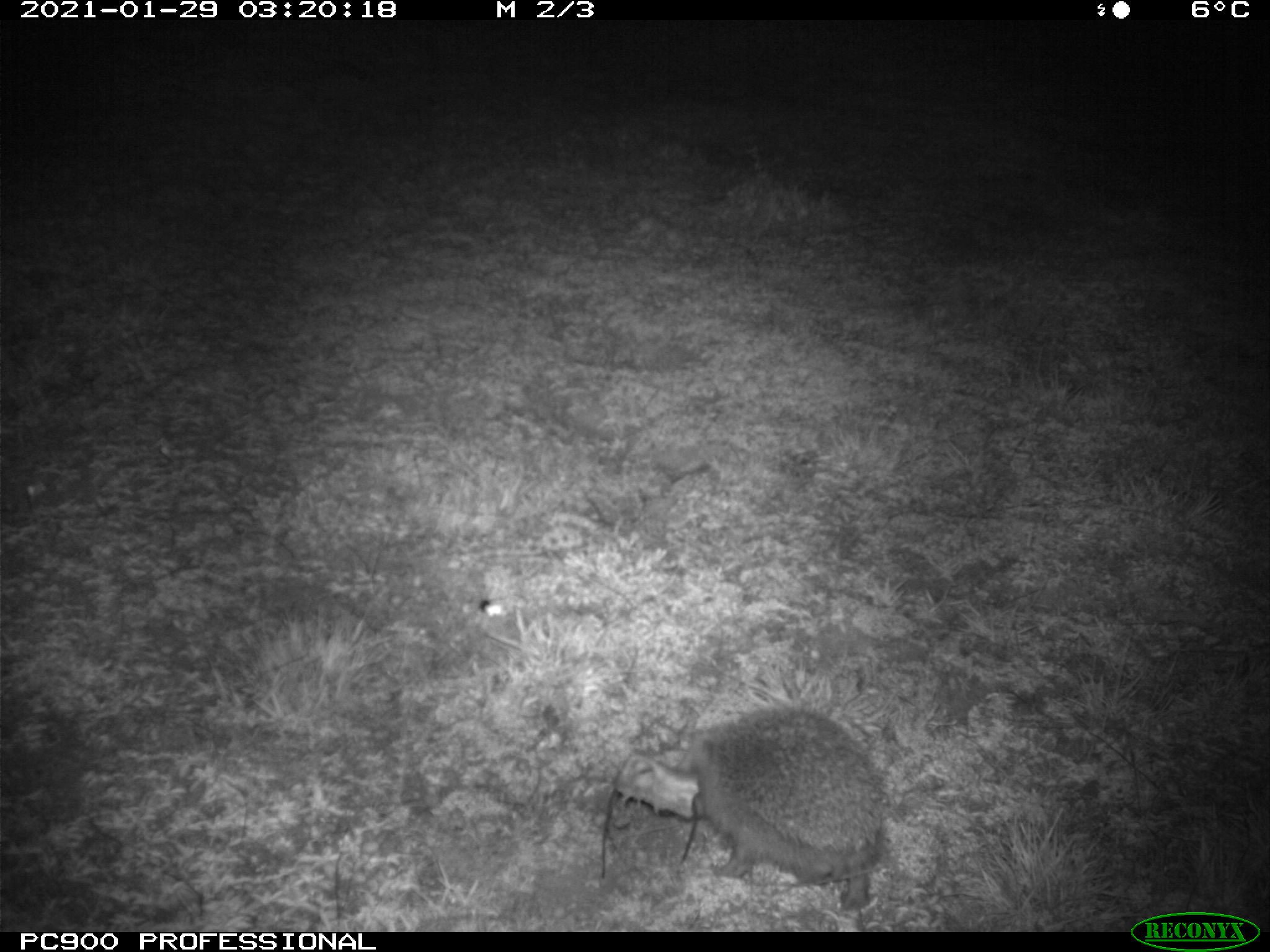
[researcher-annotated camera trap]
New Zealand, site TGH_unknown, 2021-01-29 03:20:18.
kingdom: Animalia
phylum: Chordata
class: Mammalia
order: Eulipotyphla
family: Erinaceidae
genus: Erinaceus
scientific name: Erinaceus europaeus europaeus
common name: european hedgehog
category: hedgehog